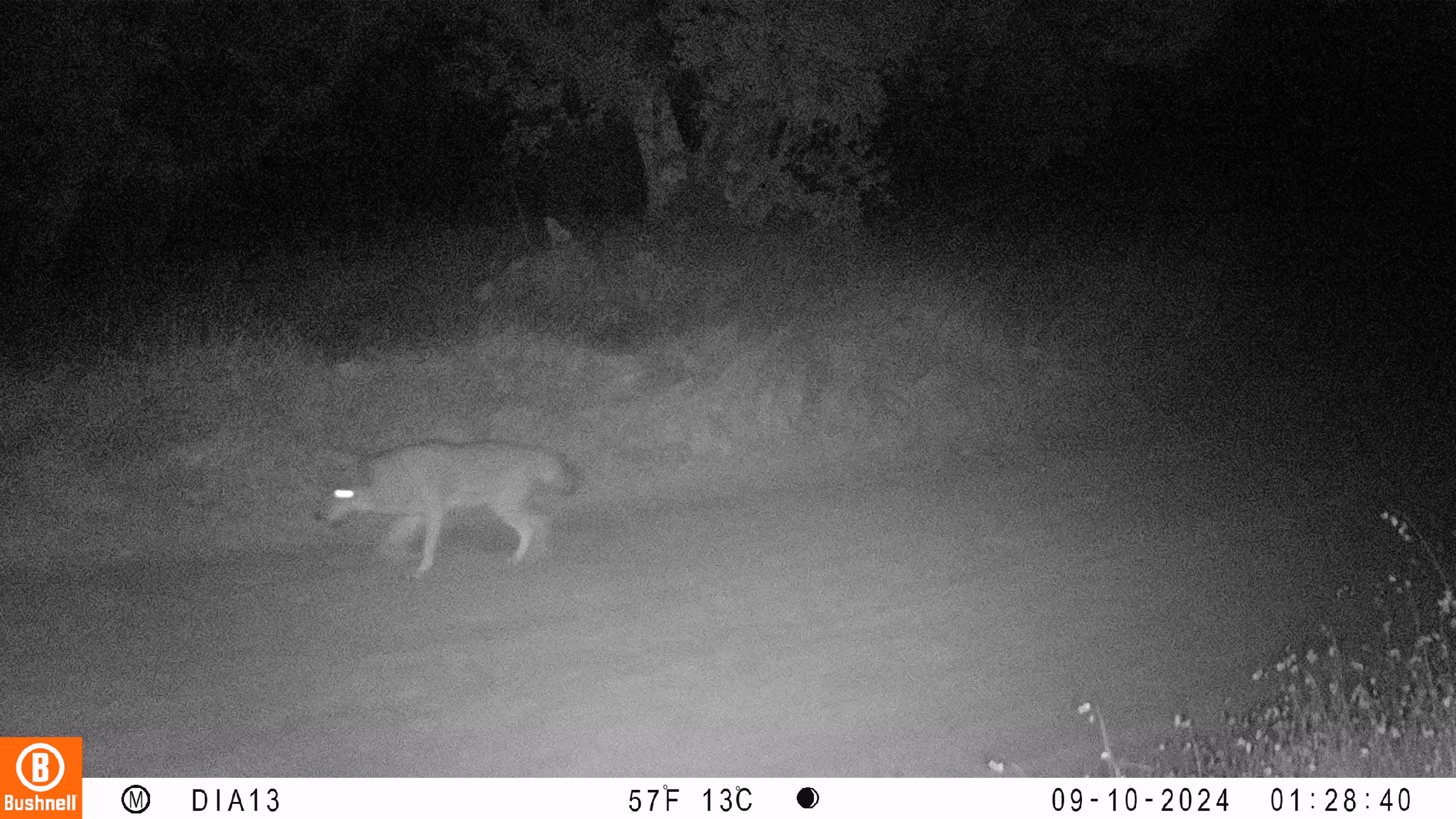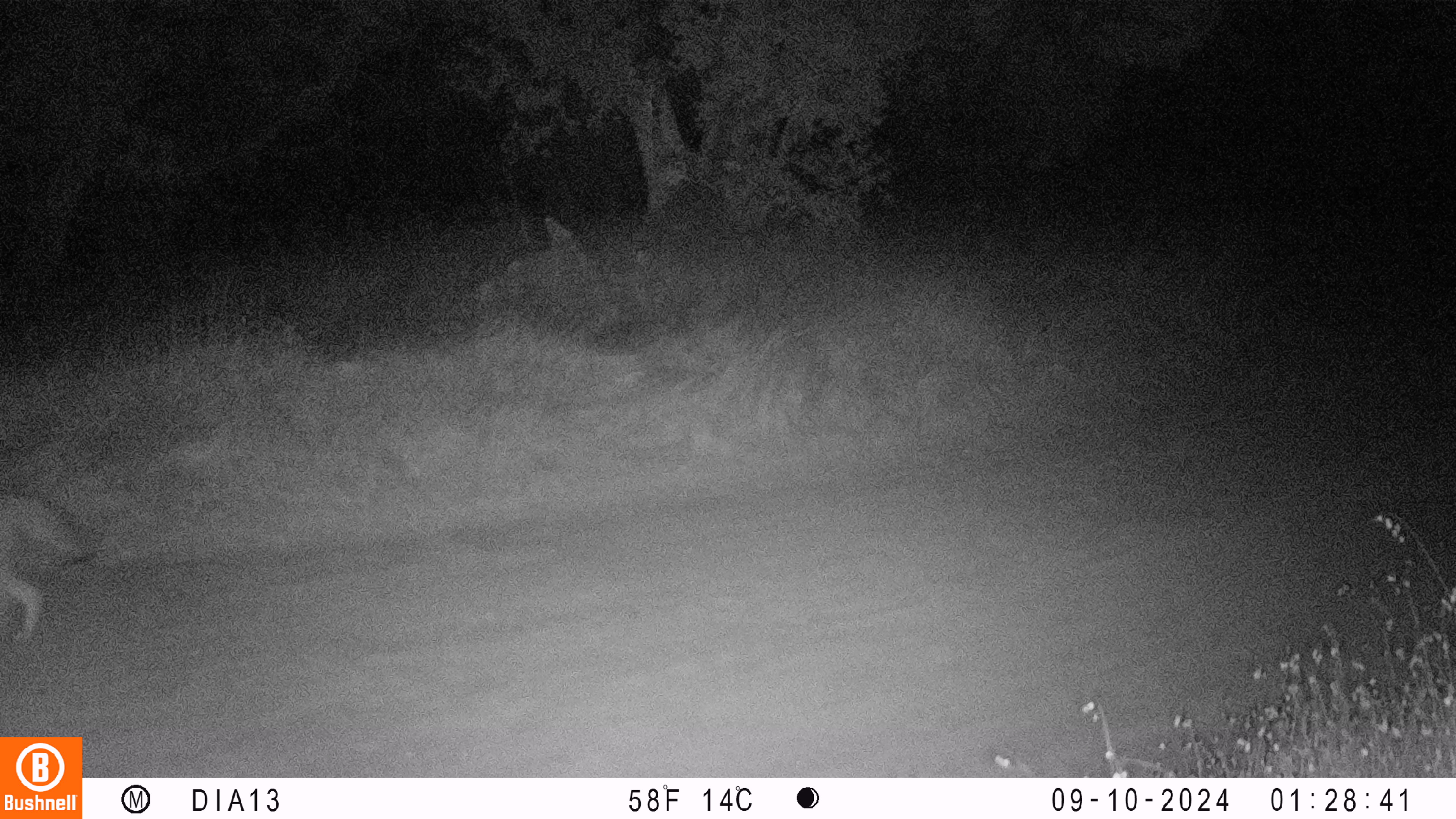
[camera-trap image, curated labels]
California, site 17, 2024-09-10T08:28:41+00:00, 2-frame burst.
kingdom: Animalia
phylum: Chordata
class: Mammalia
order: Carnivora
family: Canidae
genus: Canis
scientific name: Canis latrans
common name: coyote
Coyote (Canis latrans).